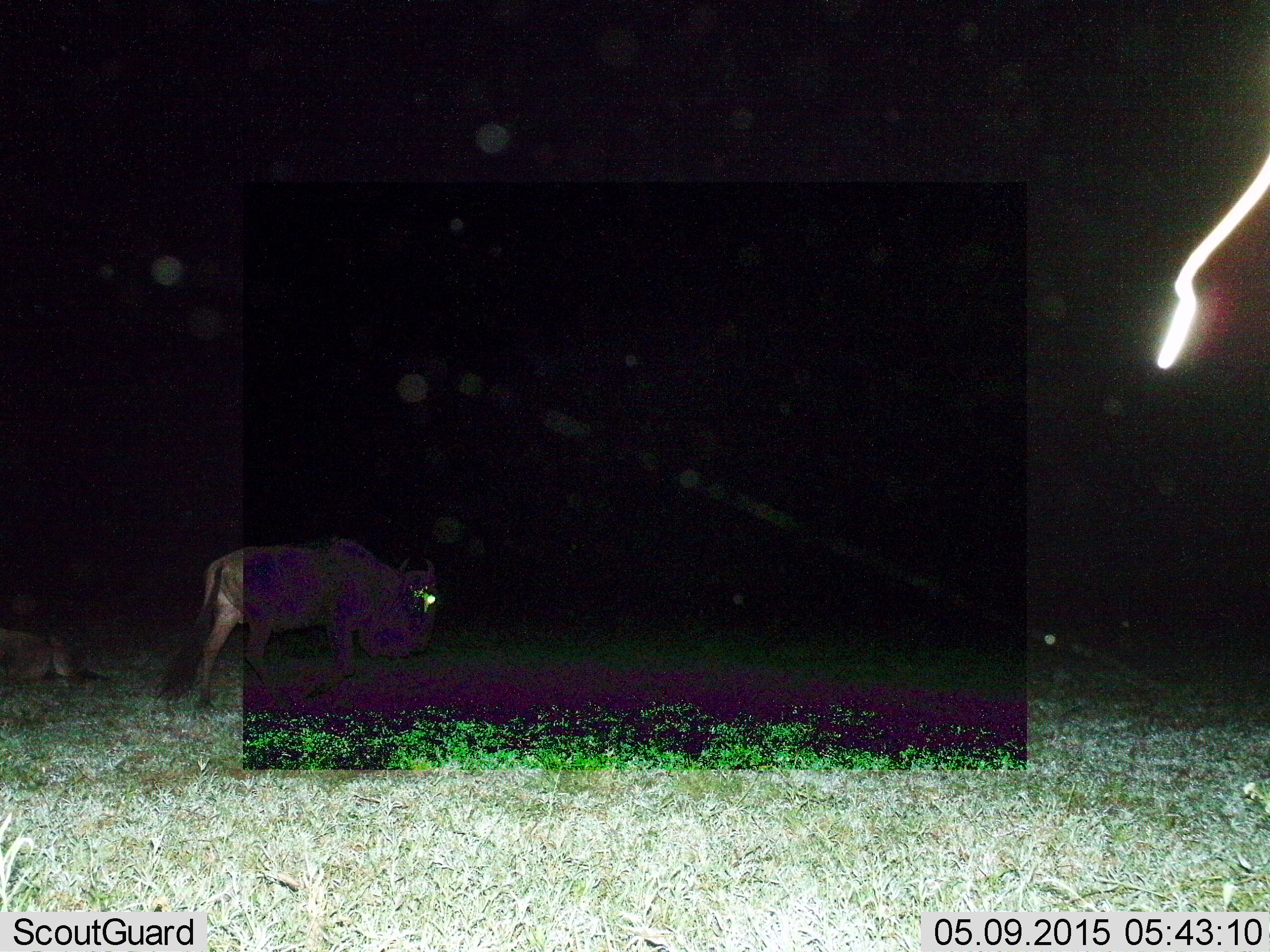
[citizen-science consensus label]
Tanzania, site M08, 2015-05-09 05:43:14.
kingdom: Animalia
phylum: Chordata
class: Mammalia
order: Artiodactyla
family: Bovidae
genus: Connochaetes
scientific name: Connochaetes taurinus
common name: blue wildebeest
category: wildebeest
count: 2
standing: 20%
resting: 50%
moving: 60%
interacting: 0%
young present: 0%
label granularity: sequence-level